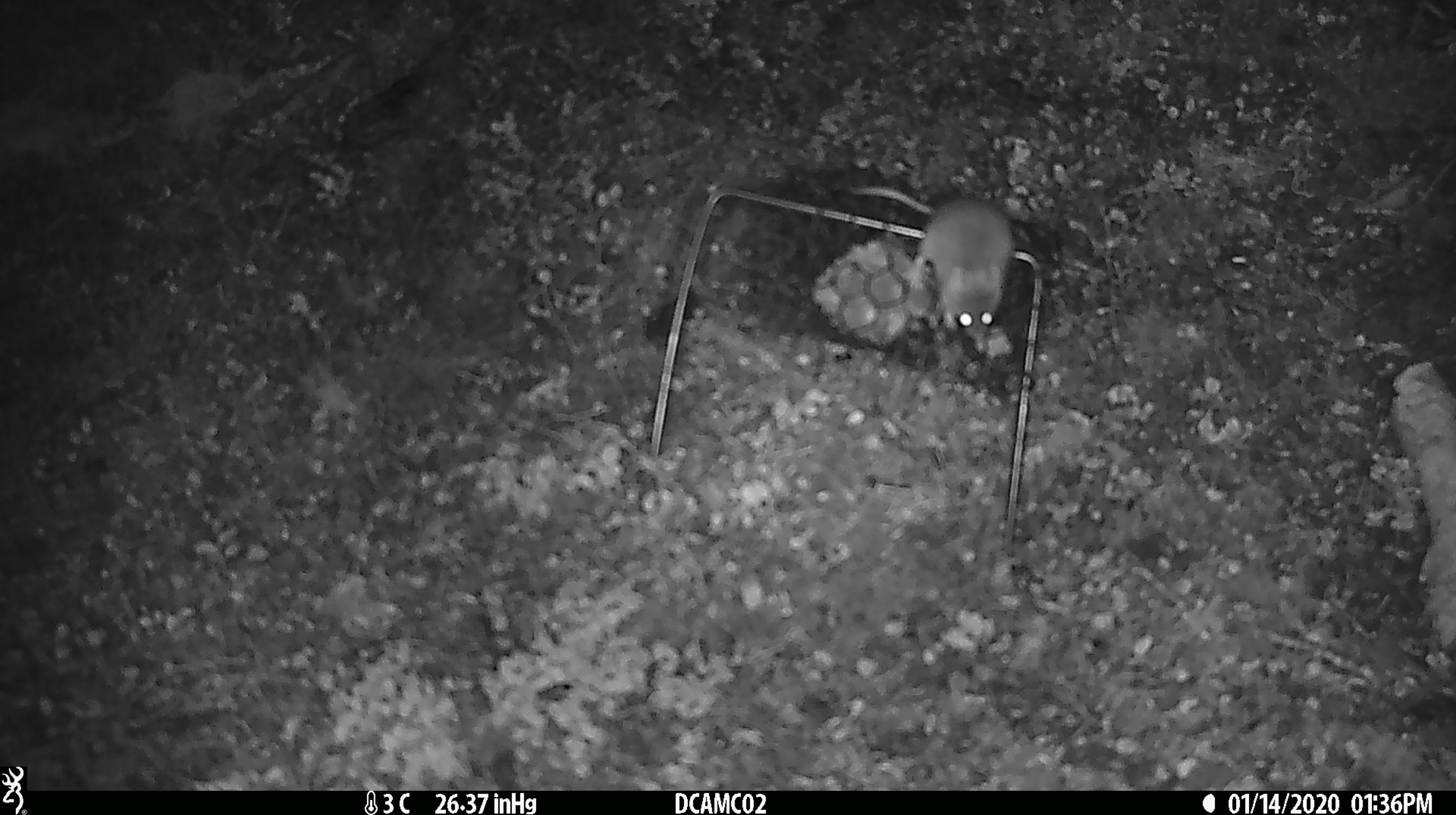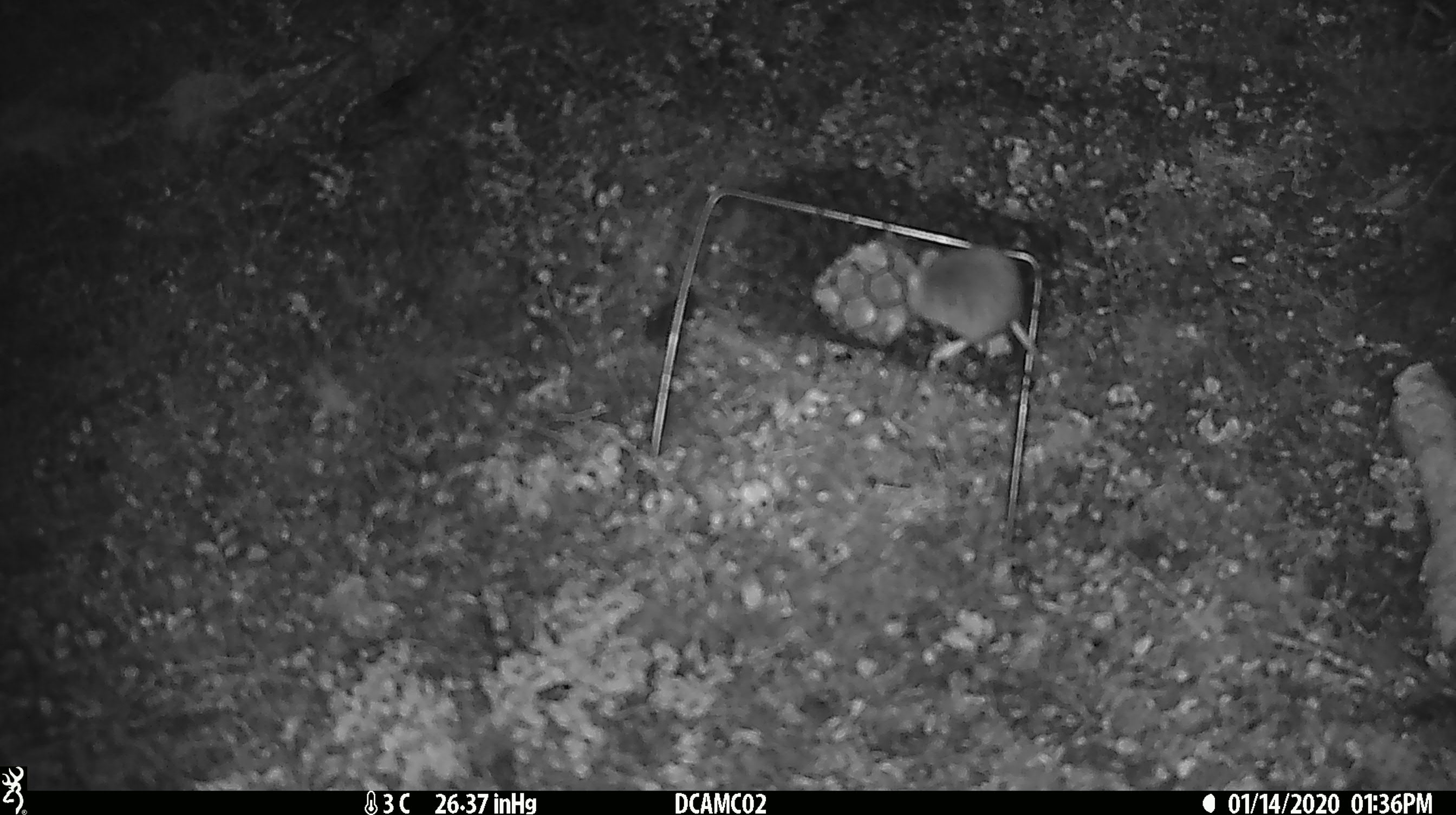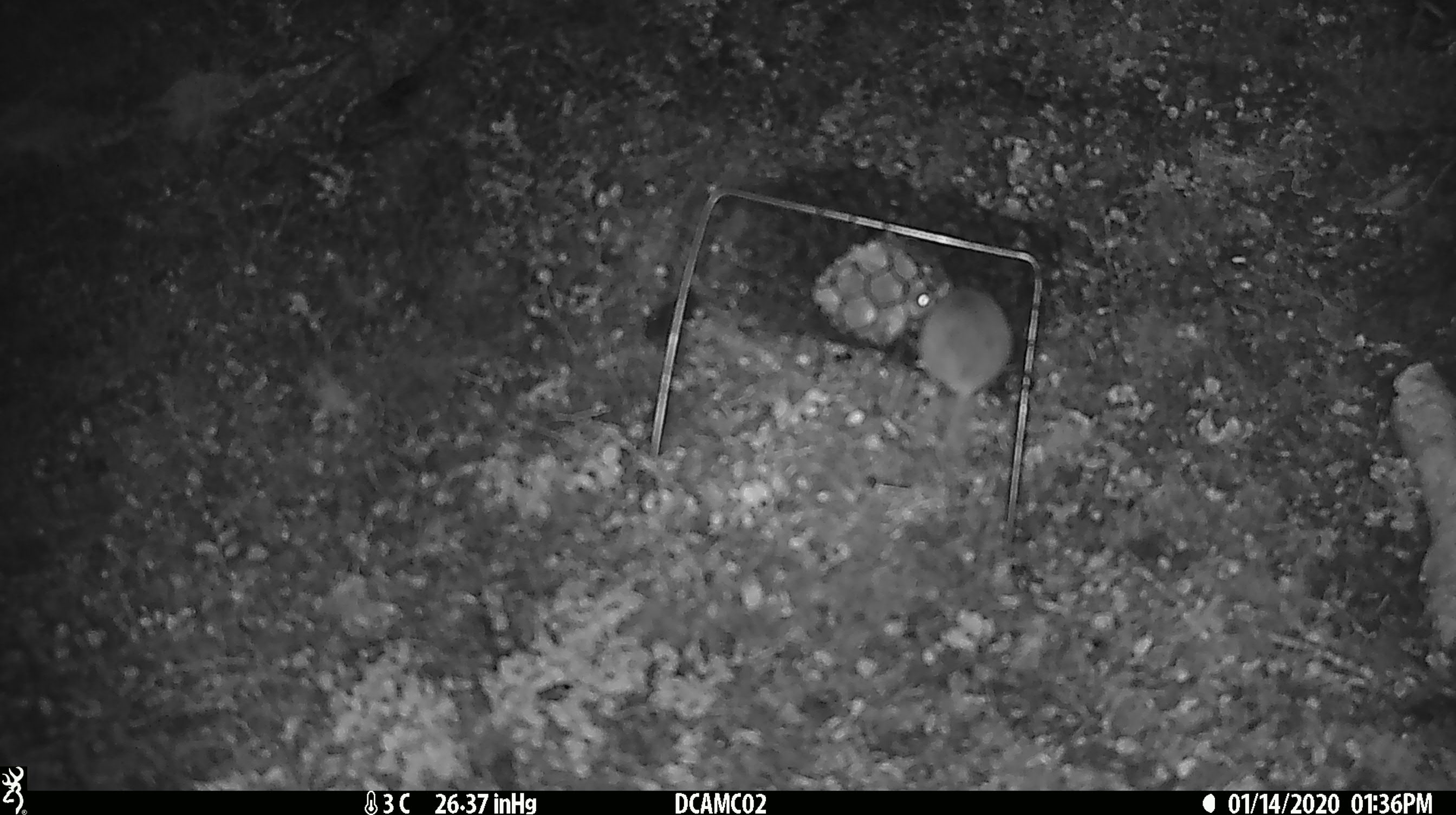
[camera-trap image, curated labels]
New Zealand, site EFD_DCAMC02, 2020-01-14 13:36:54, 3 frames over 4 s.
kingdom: Animalia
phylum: Chordata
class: Mammalia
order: Rodentia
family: Muridae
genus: Mus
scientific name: Mus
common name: mouse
Mouse (Mus).